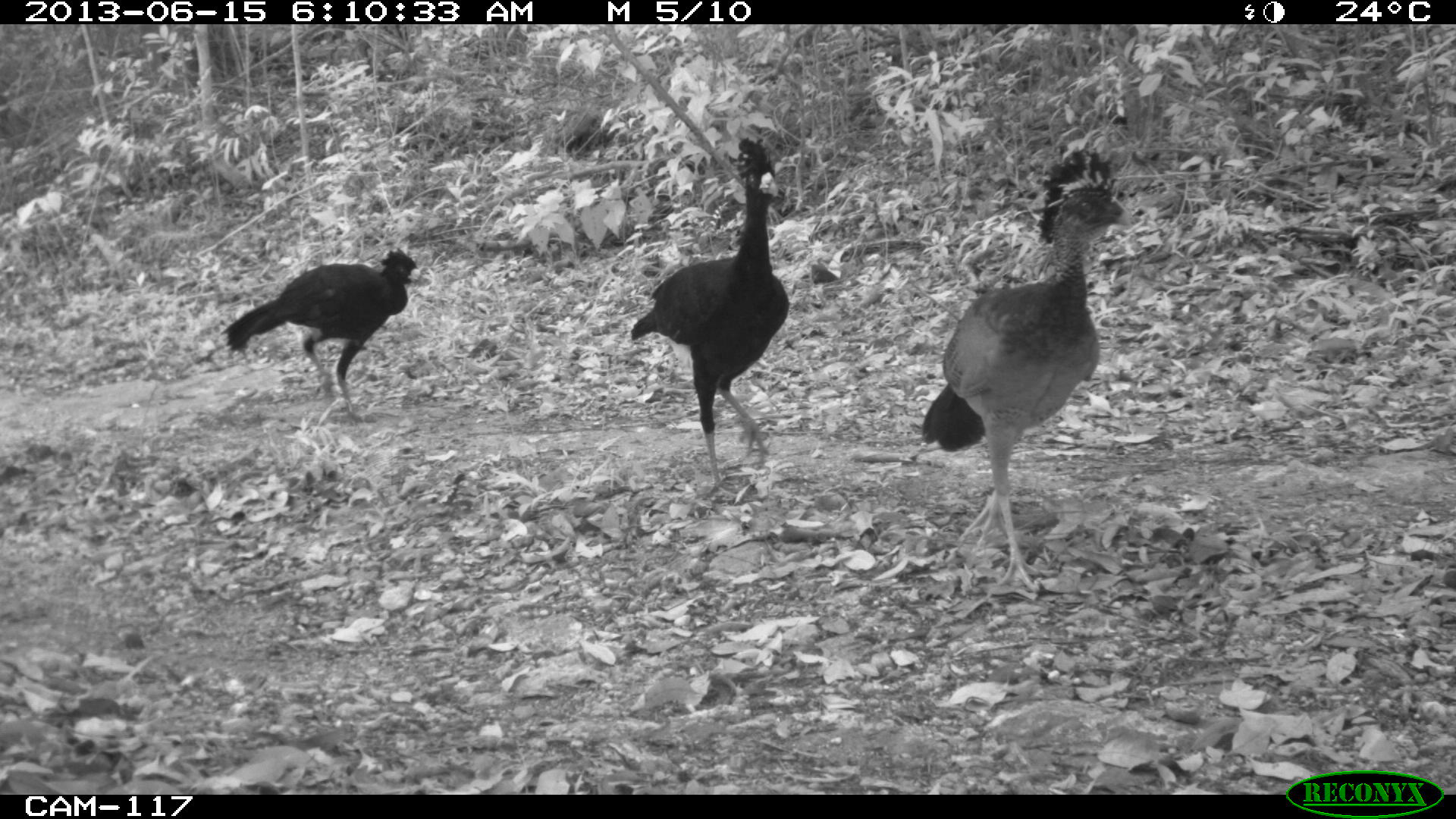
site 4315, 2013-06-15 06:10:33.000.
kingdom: Animalia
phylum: Chordata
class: Aves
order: Galliformes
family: Cracidae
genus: Crax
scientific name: Crax rubra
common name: great curassow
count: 3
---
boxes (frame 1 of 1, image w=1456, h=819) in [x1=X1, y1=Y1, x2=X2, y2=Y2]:
crax rubra: [x1=914, y1=142, x2=1134, y2=590]; [x1=625, y1=129, x2=792, y2=500]; [x1=218, y1=242, x2=424, y2=422]